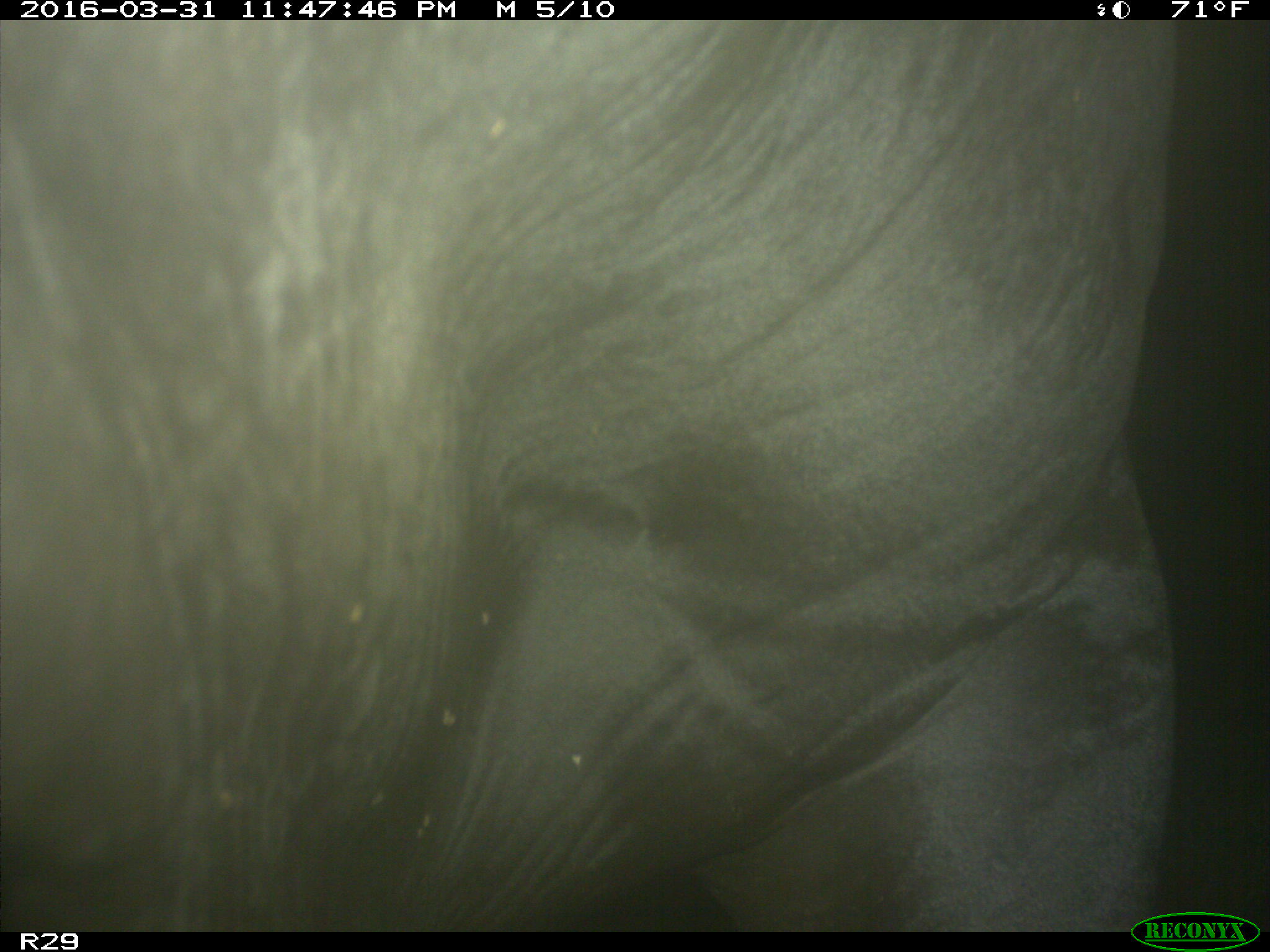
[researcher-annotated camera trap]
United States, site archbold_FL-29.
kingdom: Animalia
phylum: Chordata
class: Mammalia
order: Artiodactyla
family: Bovidae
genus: Bos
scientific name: Bos taurus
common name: domestic cow